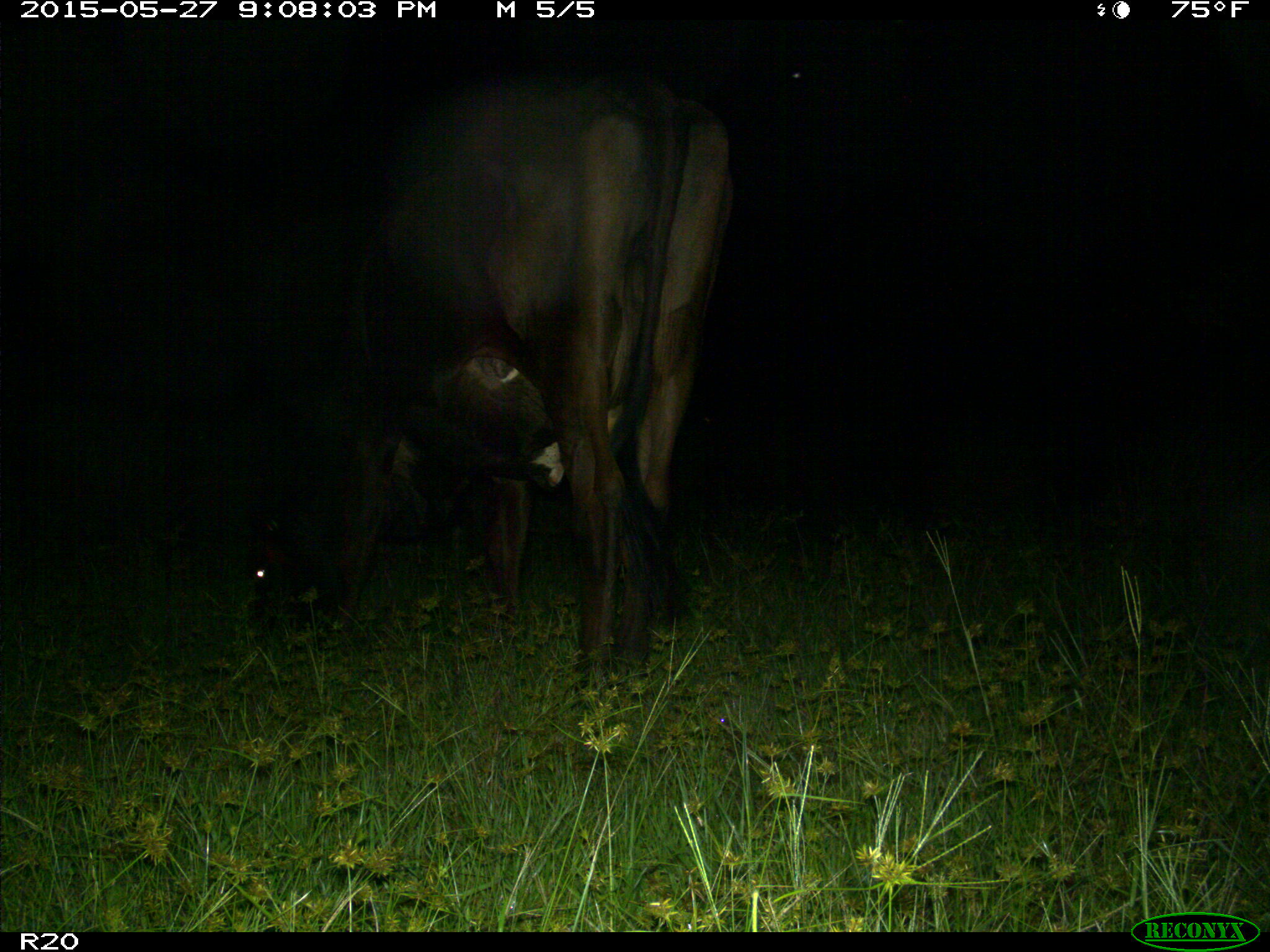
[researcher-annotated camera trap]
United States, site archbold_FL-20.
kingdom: Animalia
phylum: Chordata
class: Mammalia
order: Artiodactyla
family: Bovidae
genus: Bos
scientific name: Bos taurus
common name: domestic cow